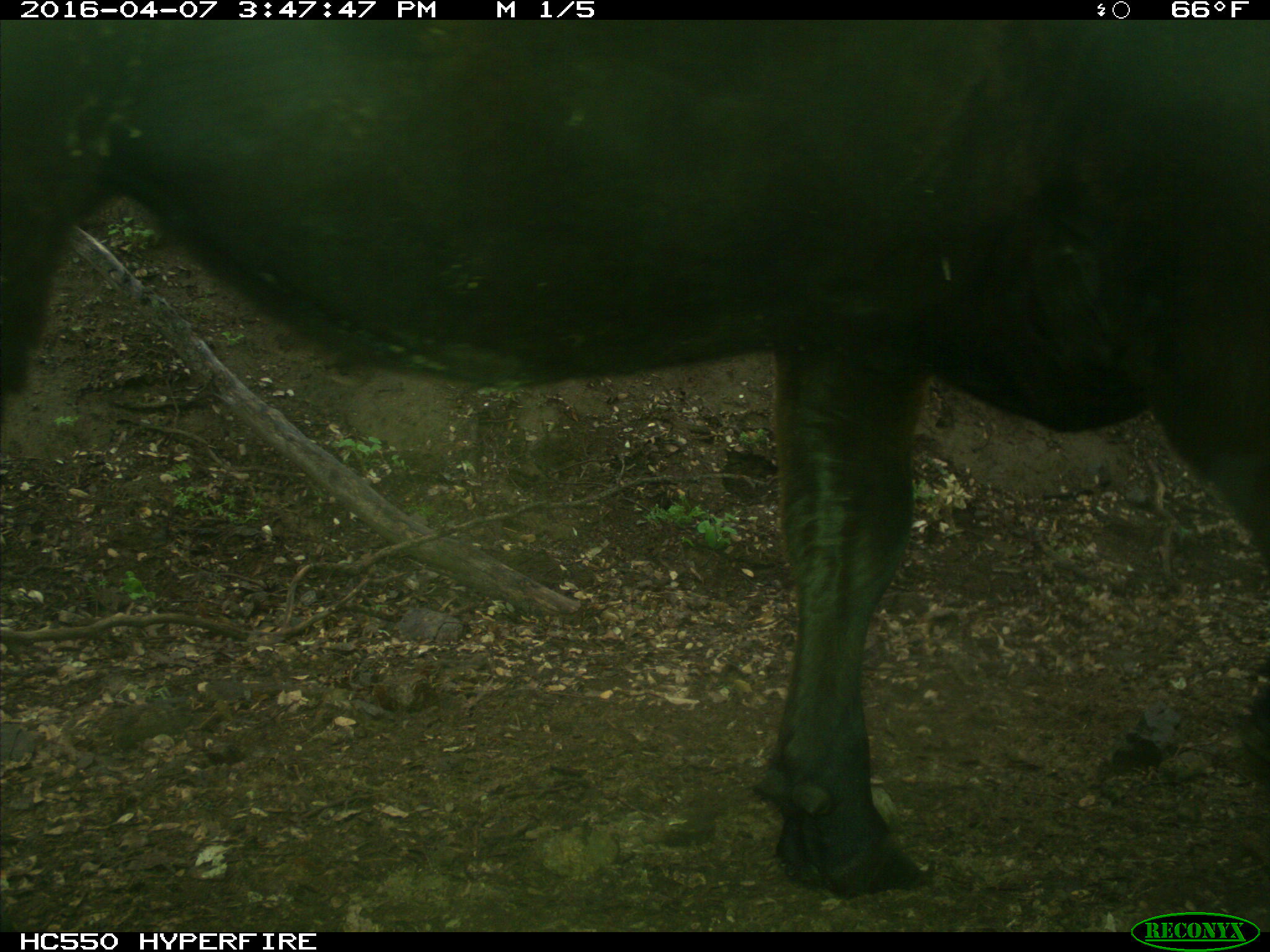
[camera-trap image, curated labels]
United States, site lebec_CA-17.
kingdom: Animalia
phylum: Chordata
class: Mammalia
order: Artiodactyla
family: Bovidae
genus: Bos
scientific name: Bos taurus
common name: domestic cow